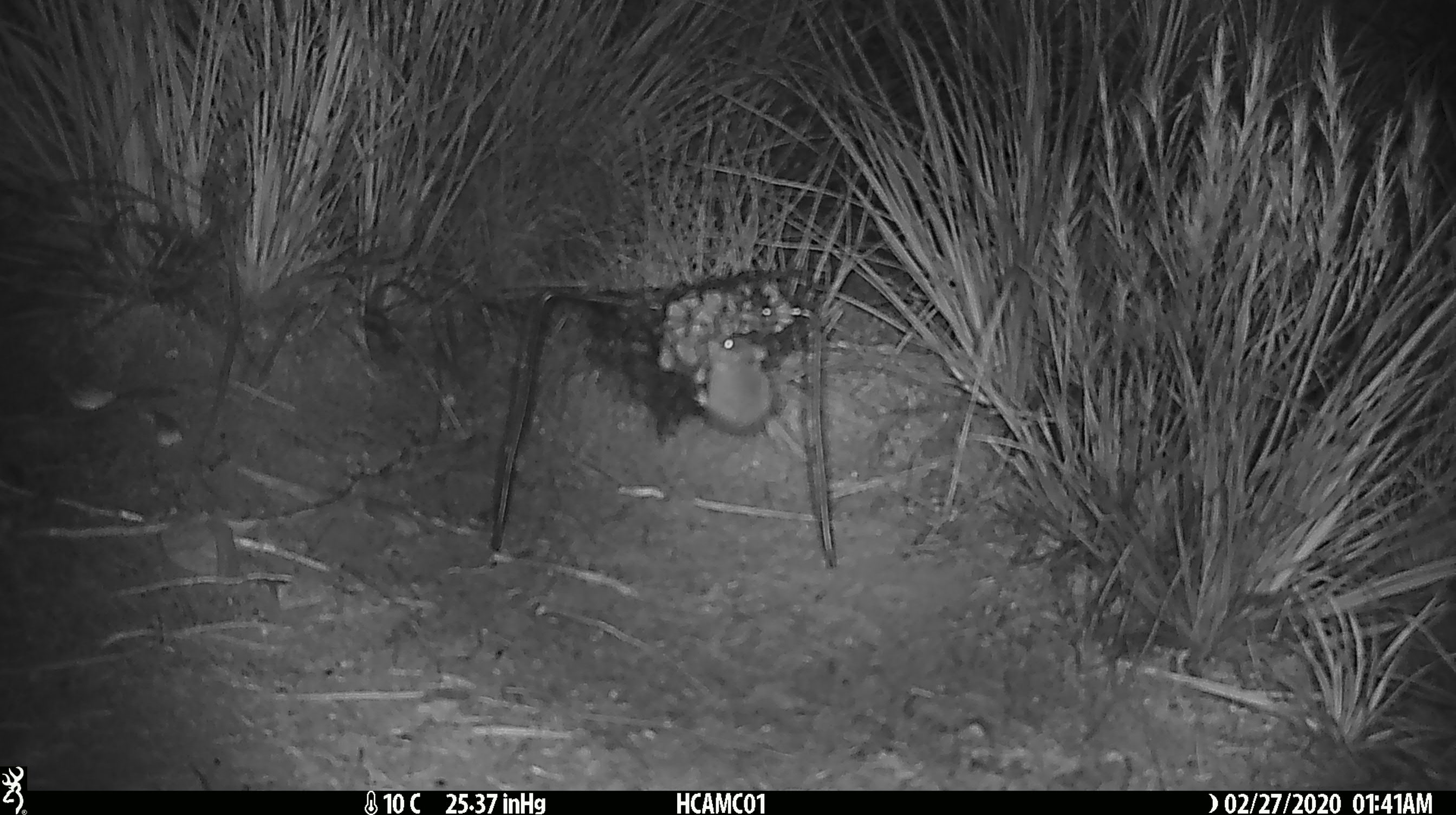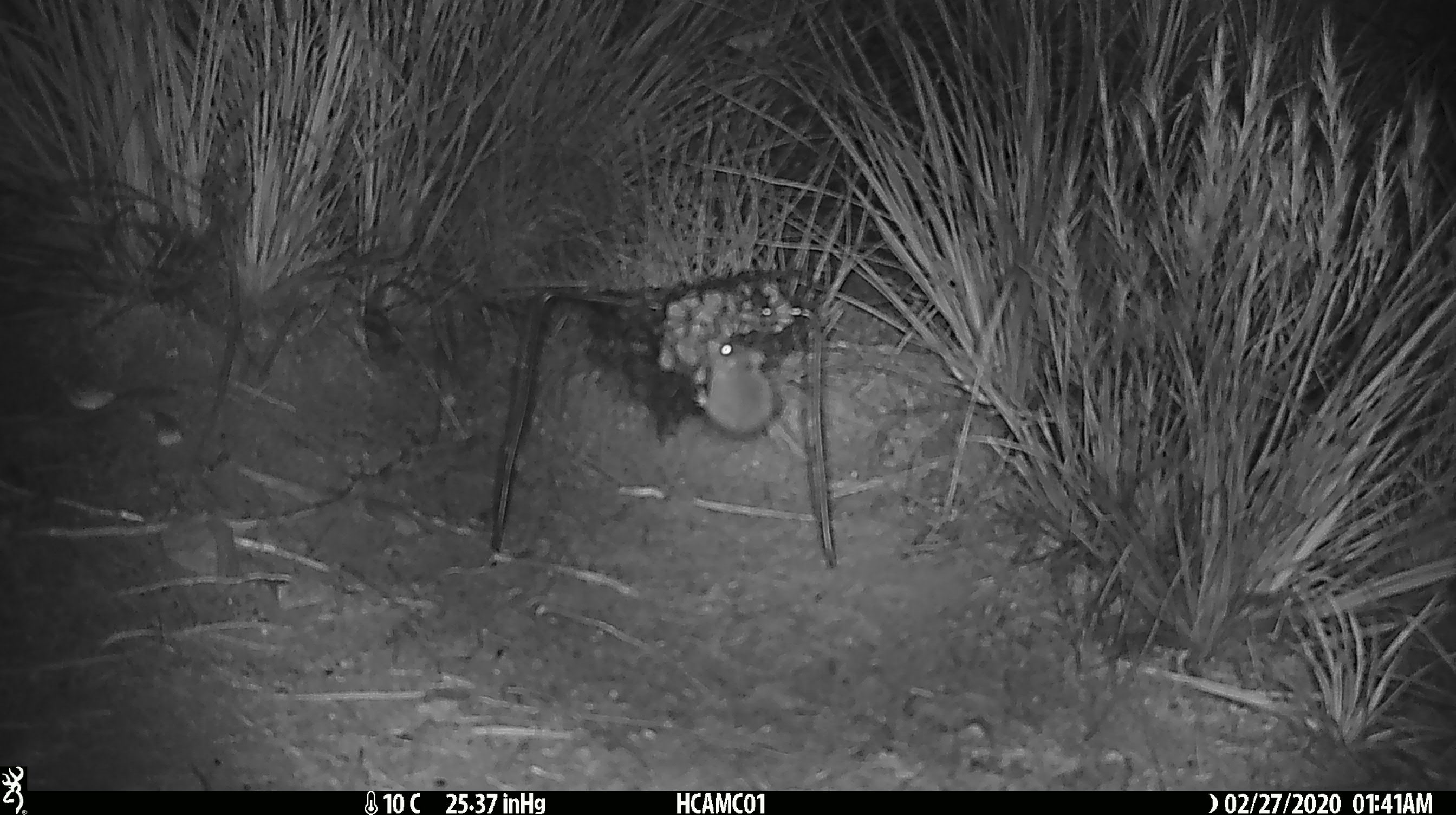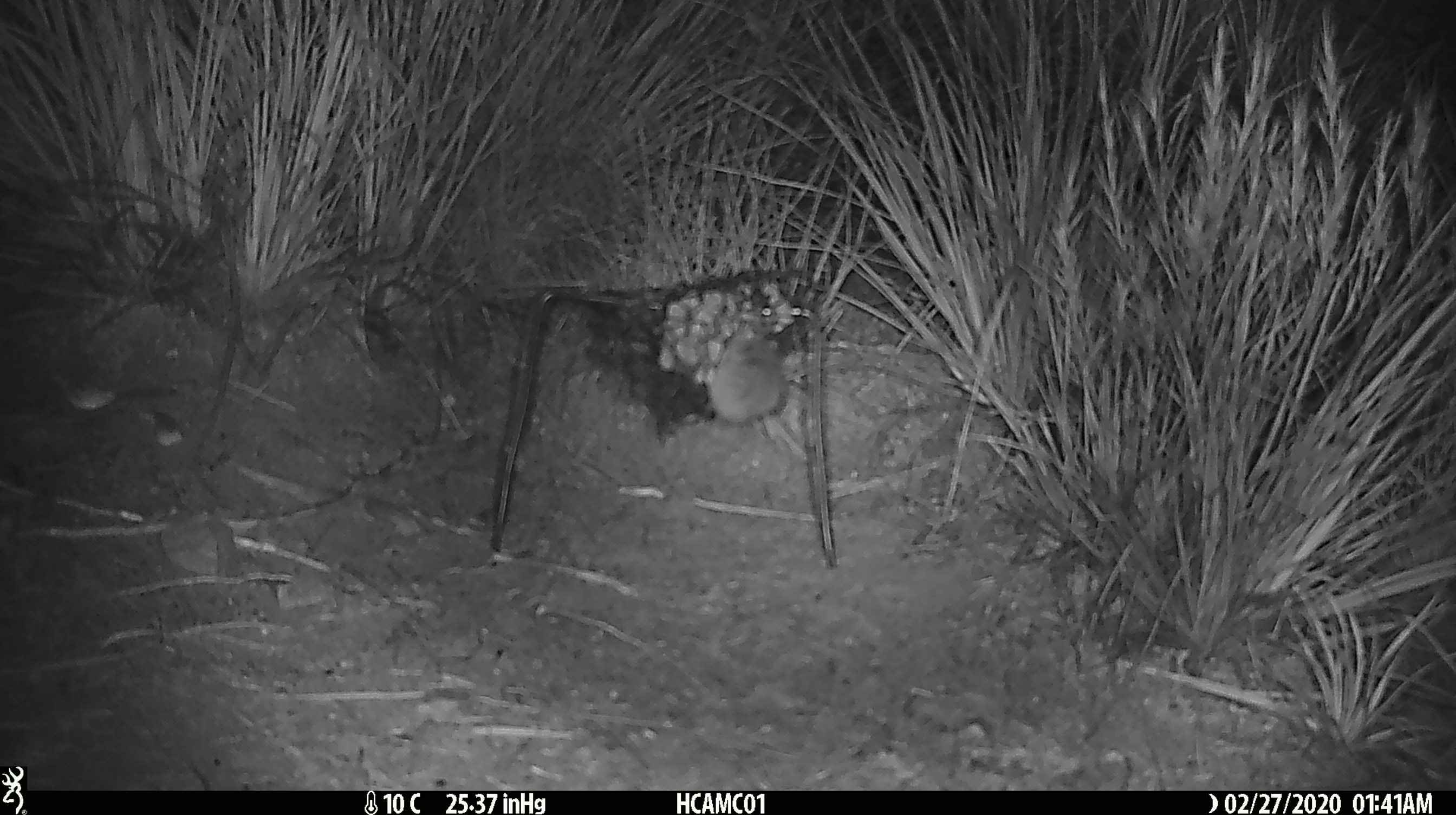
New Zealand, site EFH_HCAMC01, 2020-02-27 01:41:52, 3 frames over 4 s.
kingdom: Animalia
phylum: Chordata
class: Mammalia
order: Rodentia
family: Muridae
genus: Mus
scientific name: Mus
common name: mouse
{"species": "mouse (Mus)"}